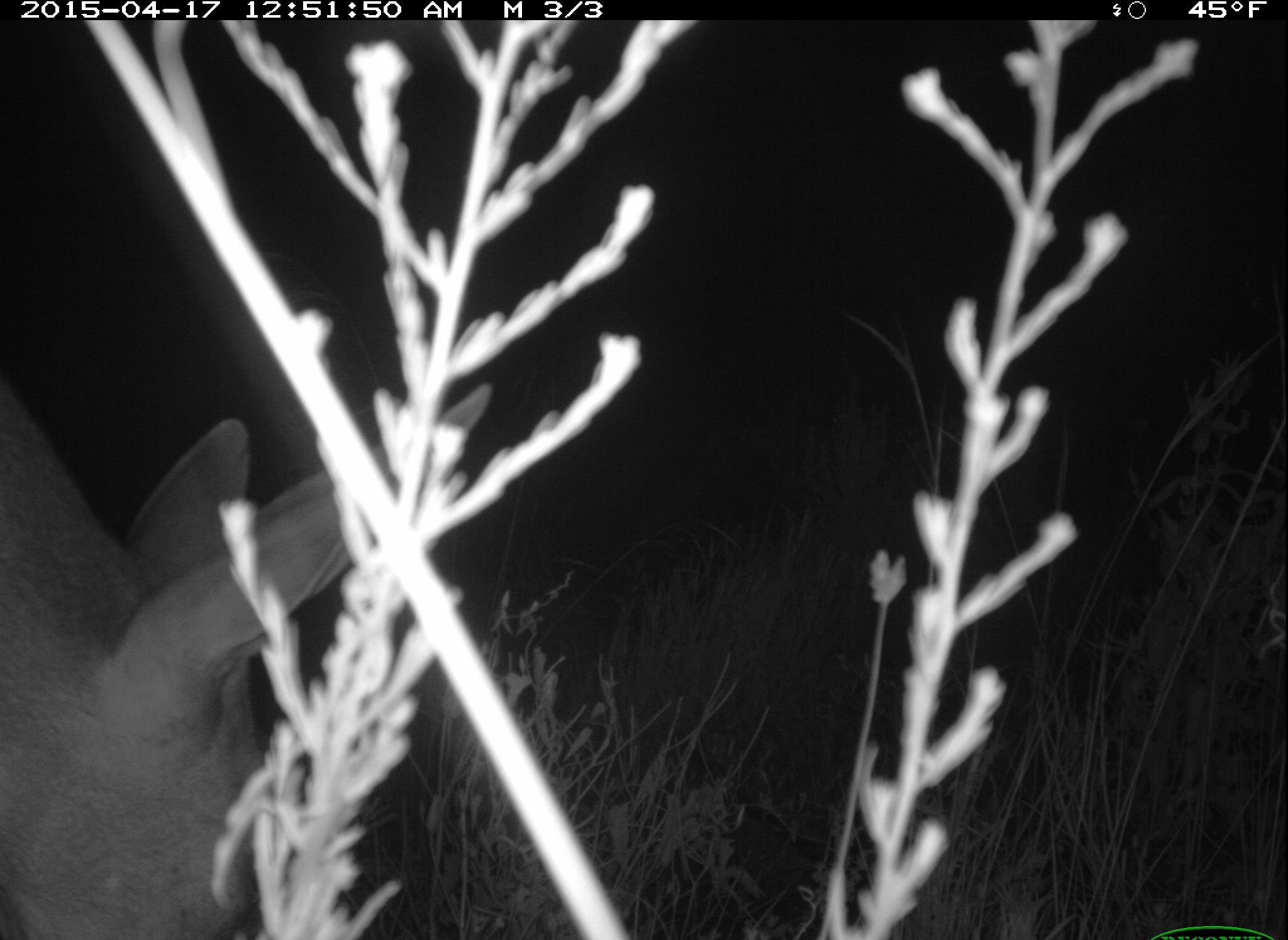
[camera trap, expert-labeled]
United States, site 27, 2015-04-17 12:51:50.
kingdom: Animalia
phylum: Chordata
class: Mammalia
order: Artiodactyla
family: Cervidae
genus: Odocoileus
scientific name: Odocoileus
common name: deer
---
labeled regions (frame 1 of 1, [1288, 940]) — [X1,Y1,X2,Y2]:
deer: [0,365,489,939]